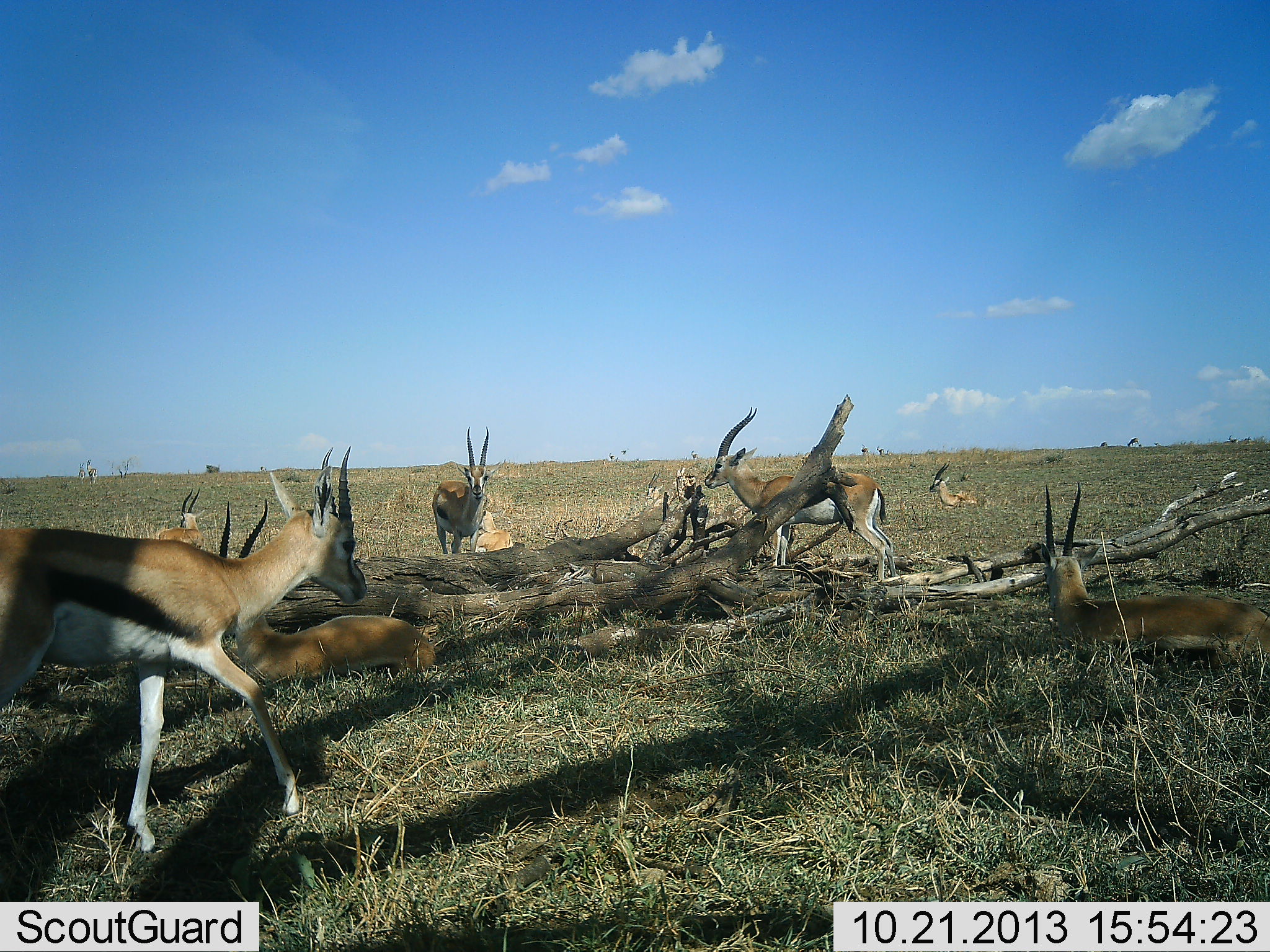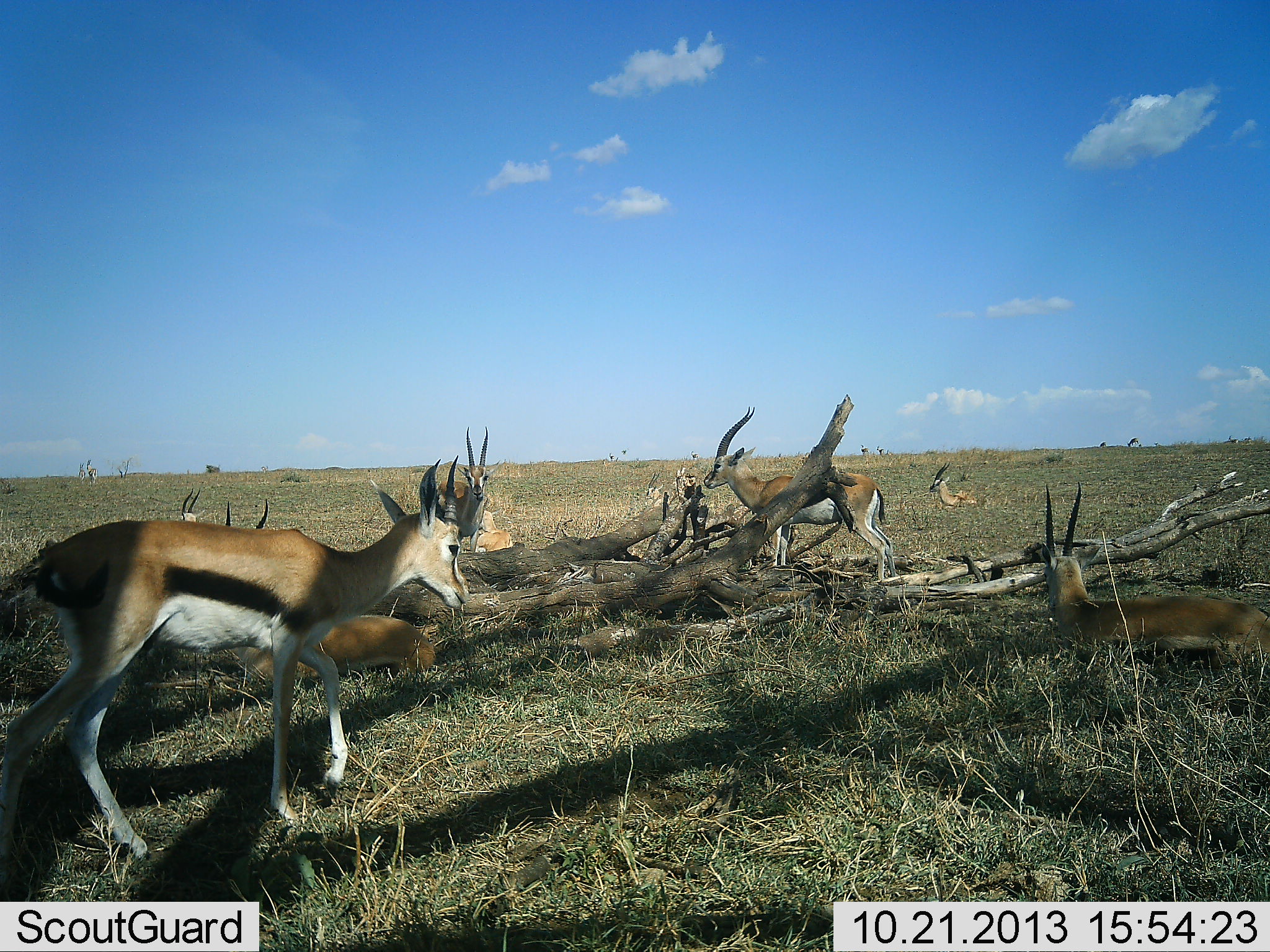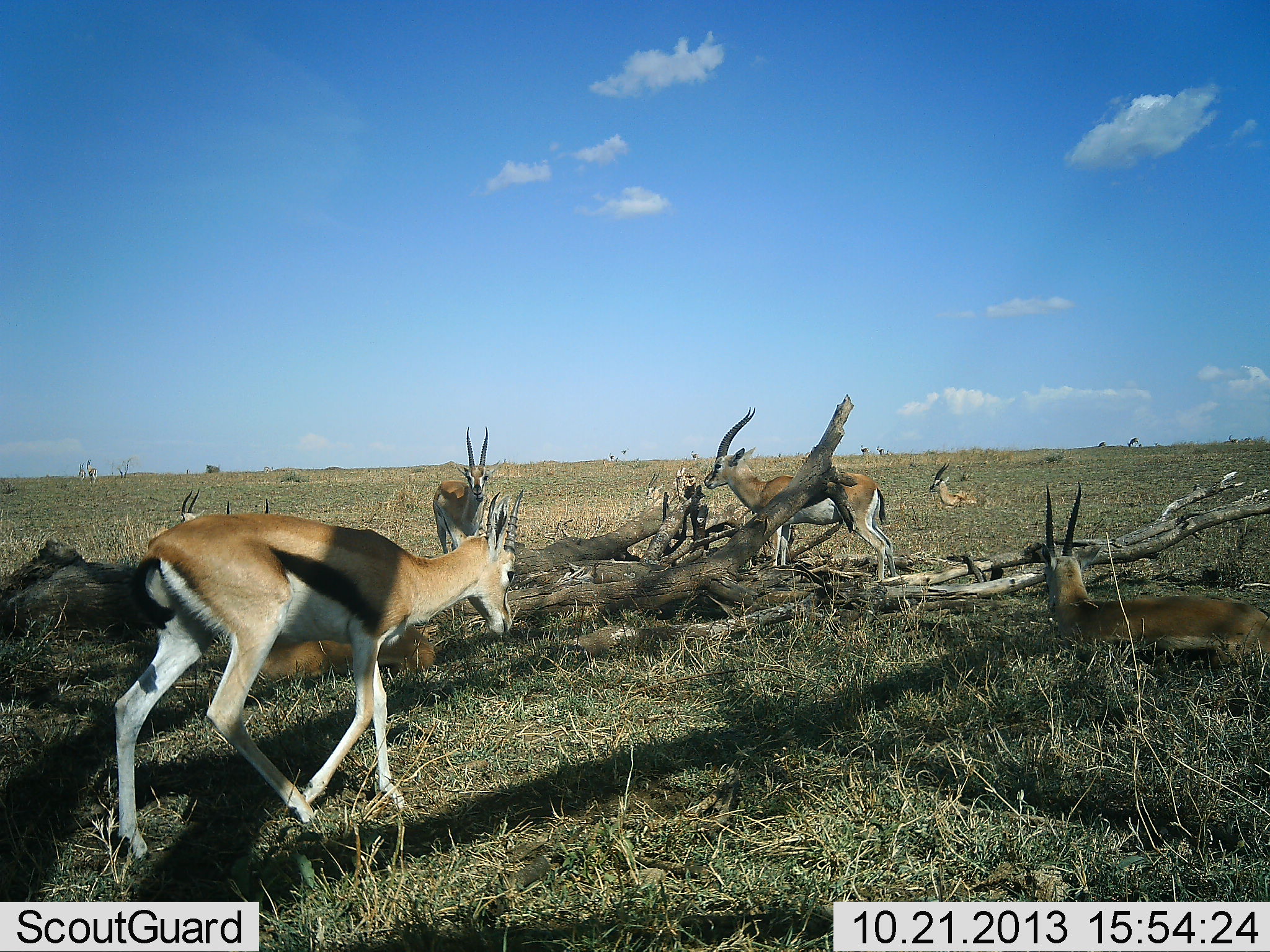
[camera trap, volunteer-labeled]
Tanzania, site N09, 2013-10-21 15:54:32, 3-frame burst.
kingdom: Animalia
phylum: Chordata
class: Mammalia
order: Artiodactyla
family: Bovidae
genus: Eudorcas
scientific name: Eudorcas thomsonii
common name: thomson's gazelle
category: gazellethomsons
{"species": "gazellethomsons (thomson's gazelle) (Eudorcas thomsonii)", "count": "8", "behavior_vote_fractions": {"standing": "82%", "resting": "91%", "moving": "82%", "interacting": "9%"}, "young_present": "9%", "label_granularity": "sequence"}